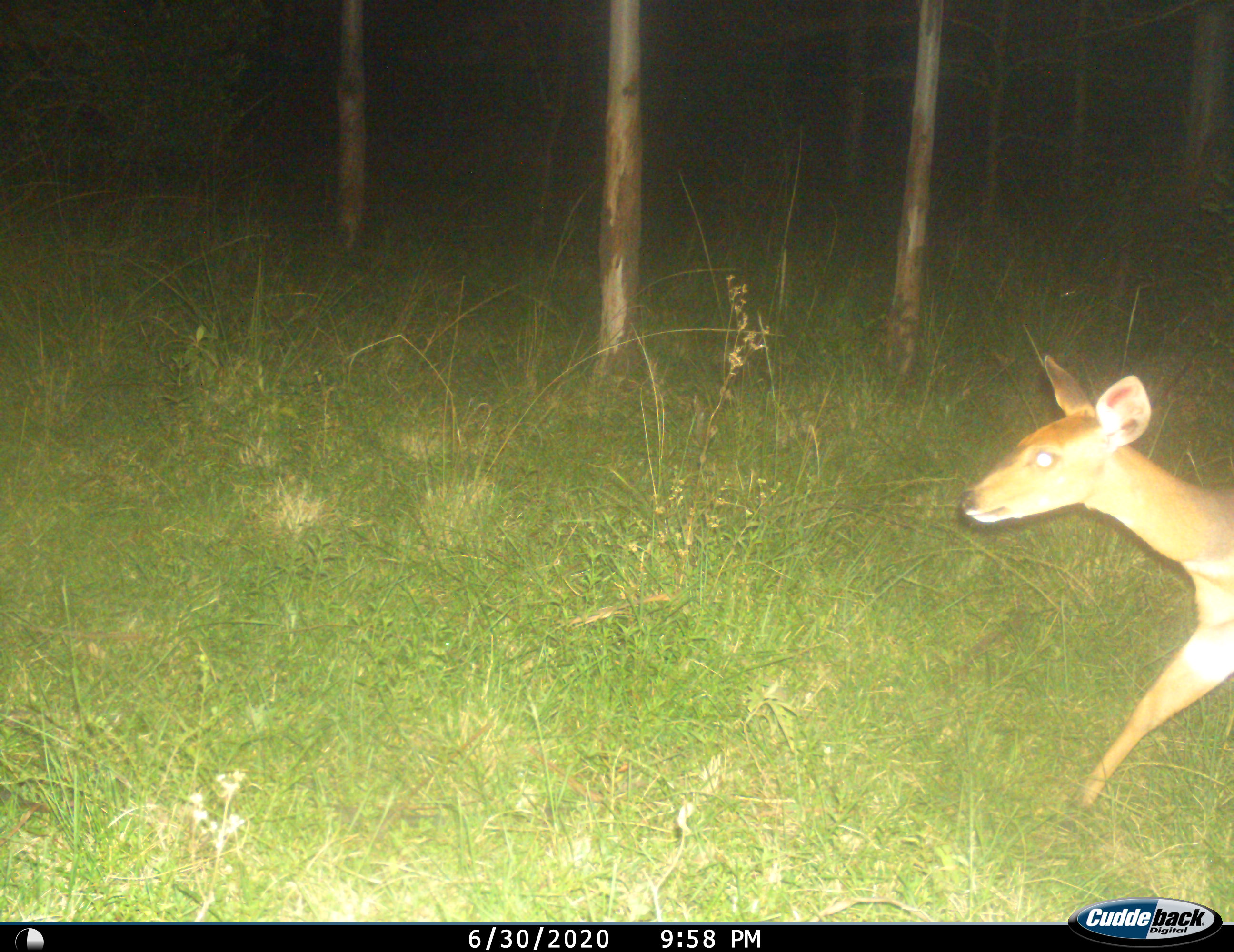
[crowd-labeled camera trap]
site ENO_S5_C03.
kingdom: Animalia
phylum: Chordata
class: Mammalia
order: Artiodactyla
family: Bovidae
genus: Tragelaphus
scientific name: Tragelaphus scriptus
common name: bushbuck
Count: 1.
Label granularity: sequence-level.